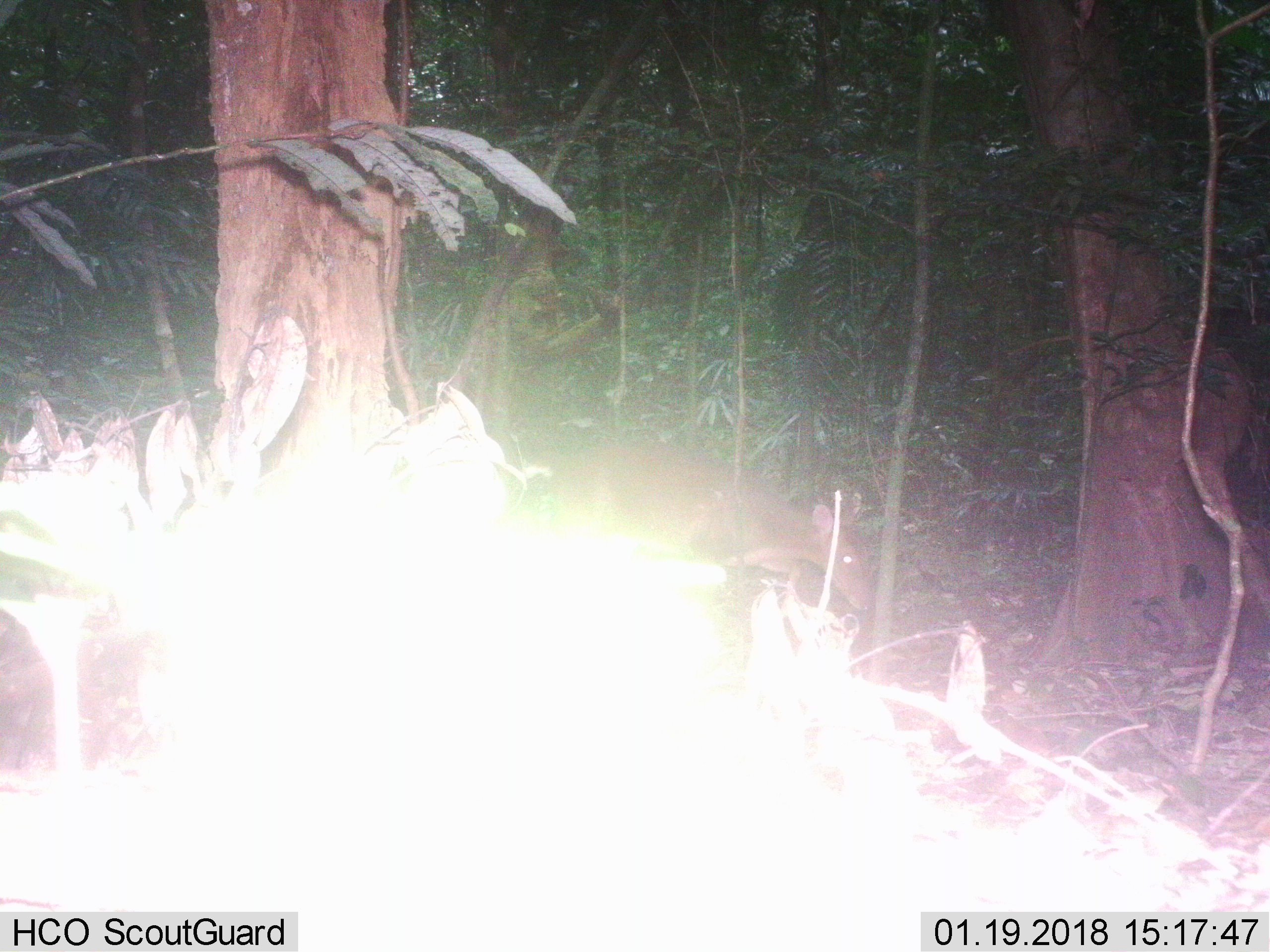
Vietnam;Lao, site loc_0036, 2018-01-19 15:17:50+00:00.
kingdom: Animalia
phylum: Chordata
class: Mammalia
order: Artiodactyla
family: Cervidae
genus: Muntiacus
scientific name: Muntiacus vuquangensis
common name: large-antlered muntjac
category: large antlered muntjac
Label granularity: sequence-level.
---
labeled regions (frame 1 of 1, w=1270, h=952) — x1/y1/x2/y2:
large antlered muntjac: 535/441/875/612